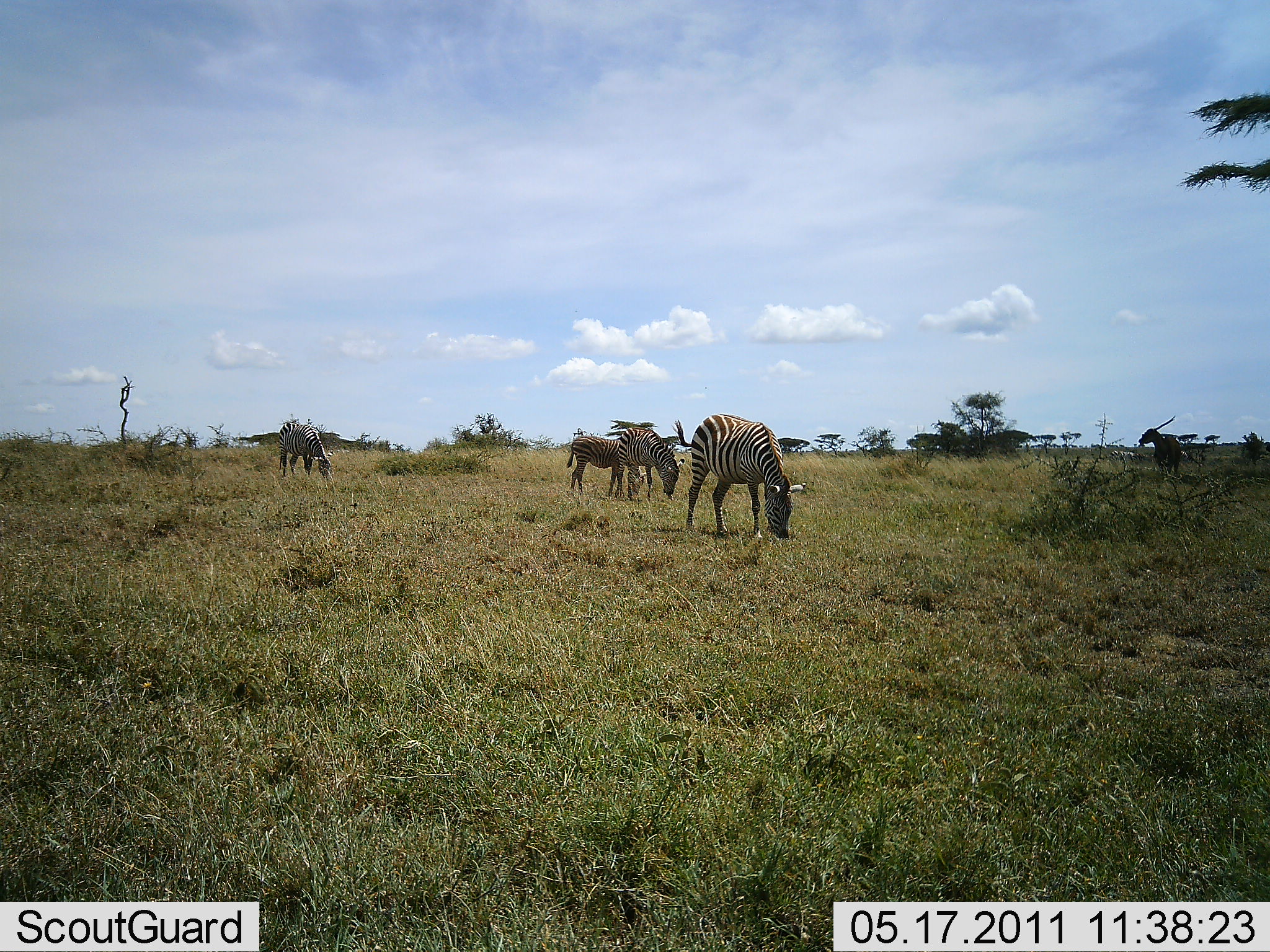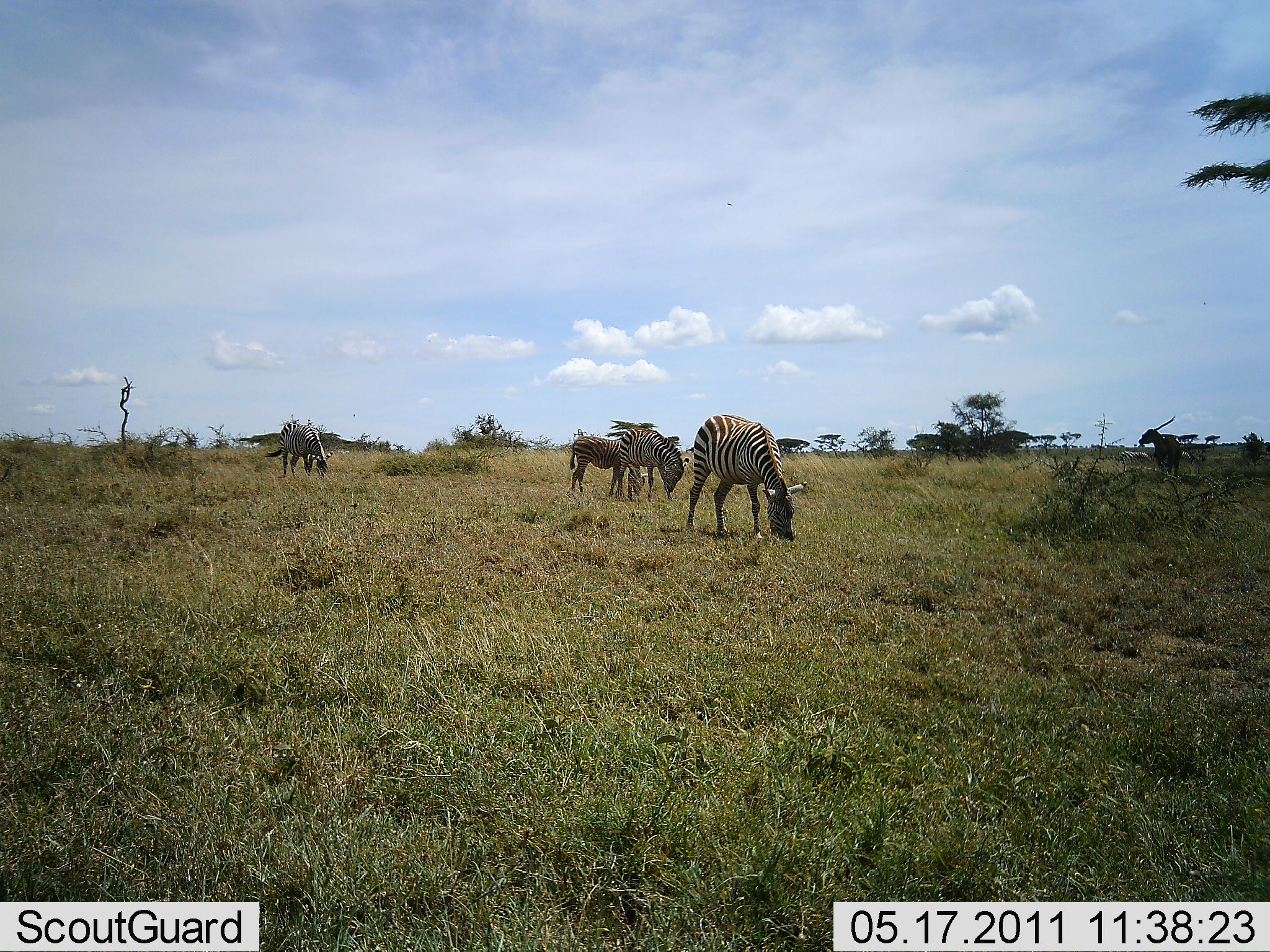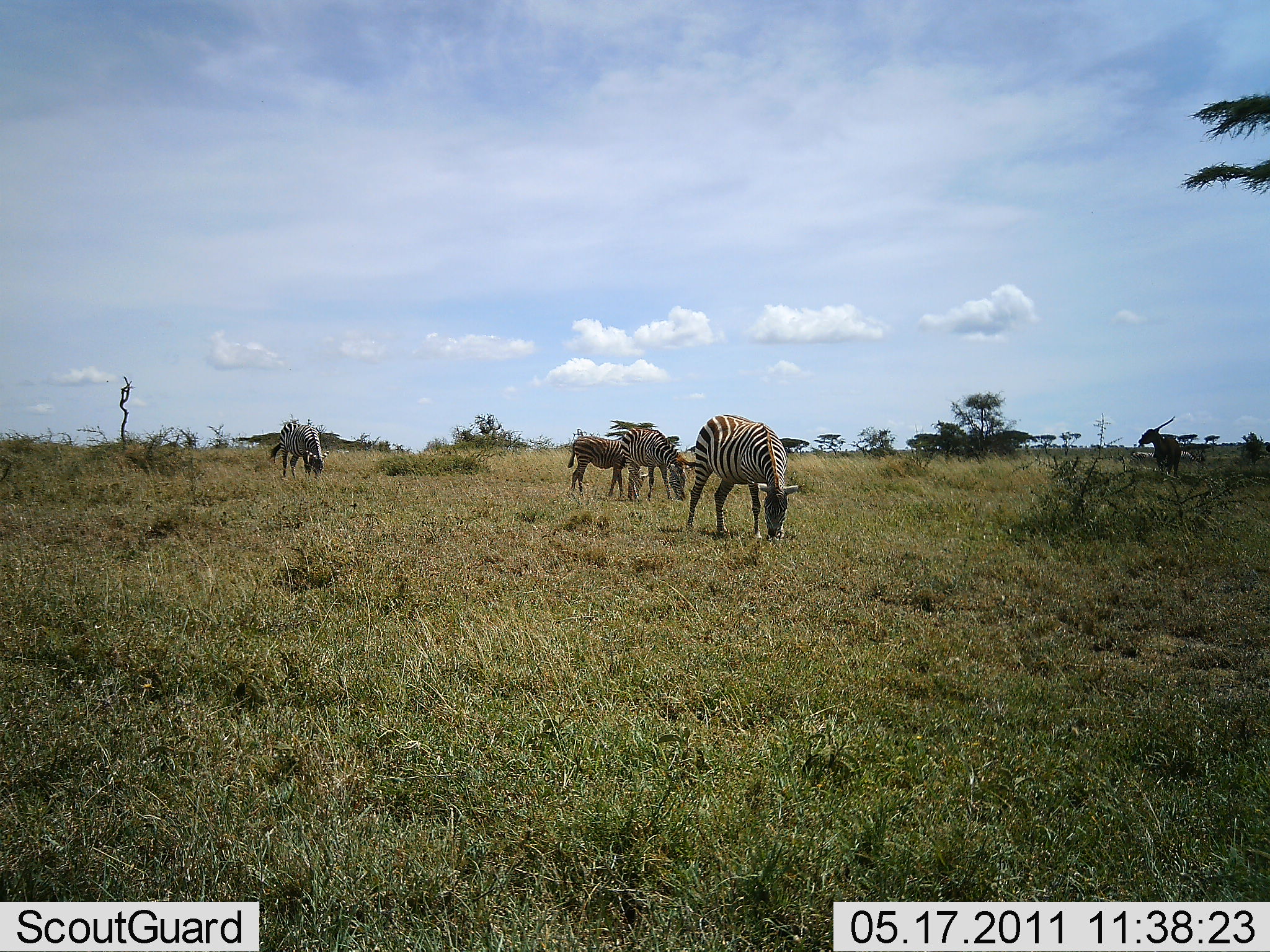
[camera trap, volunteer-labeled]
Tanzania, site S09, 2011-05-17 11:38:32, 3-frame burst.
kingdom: Animalia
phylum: Chordata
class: Mammalia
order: Perissodactyla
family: Equidae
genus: Equus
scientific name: Equus quagga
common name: plains zebra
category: zebra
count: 4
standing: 7%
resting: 0%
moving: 33%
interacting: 0%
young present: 33%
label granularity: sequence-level